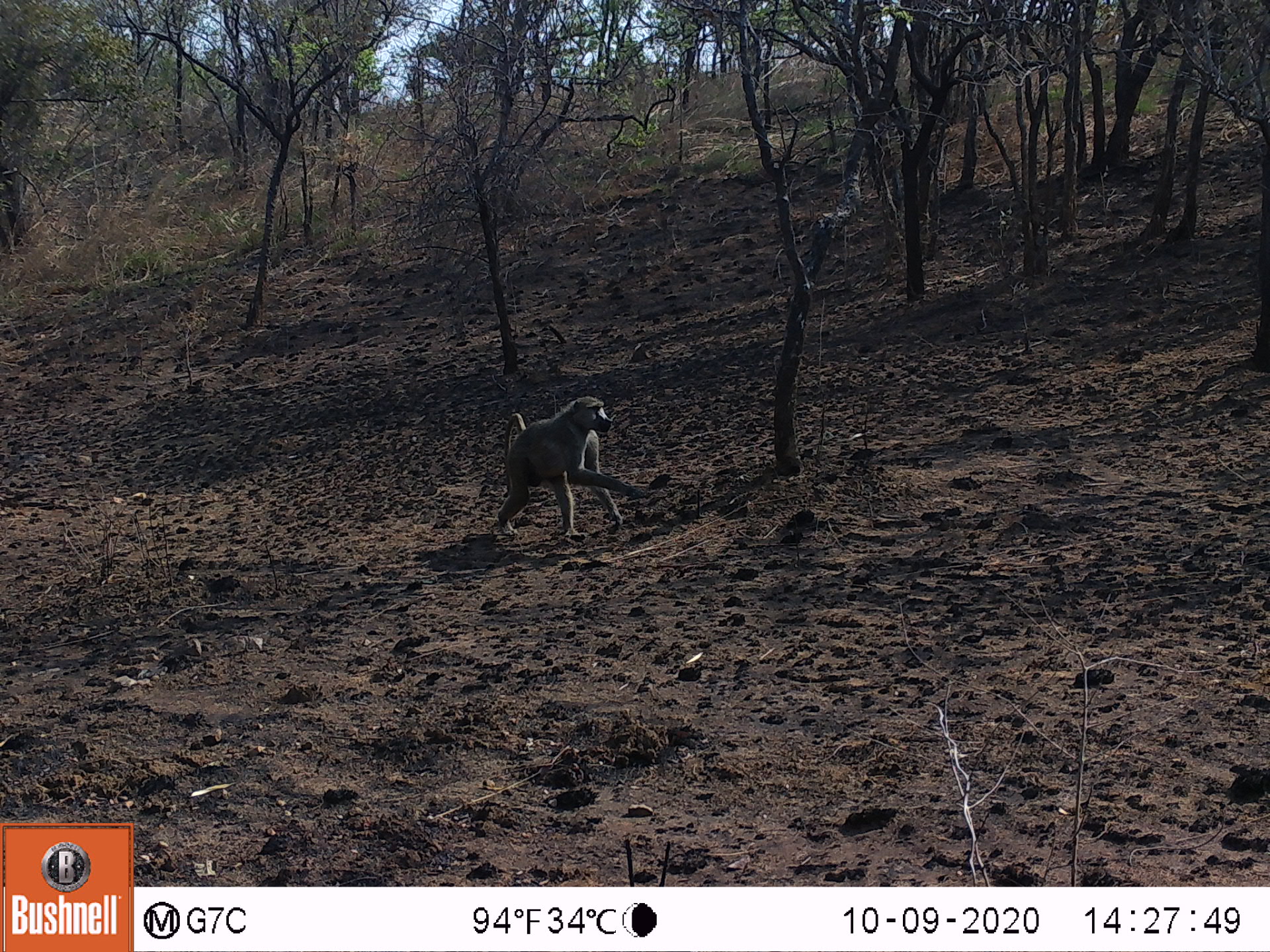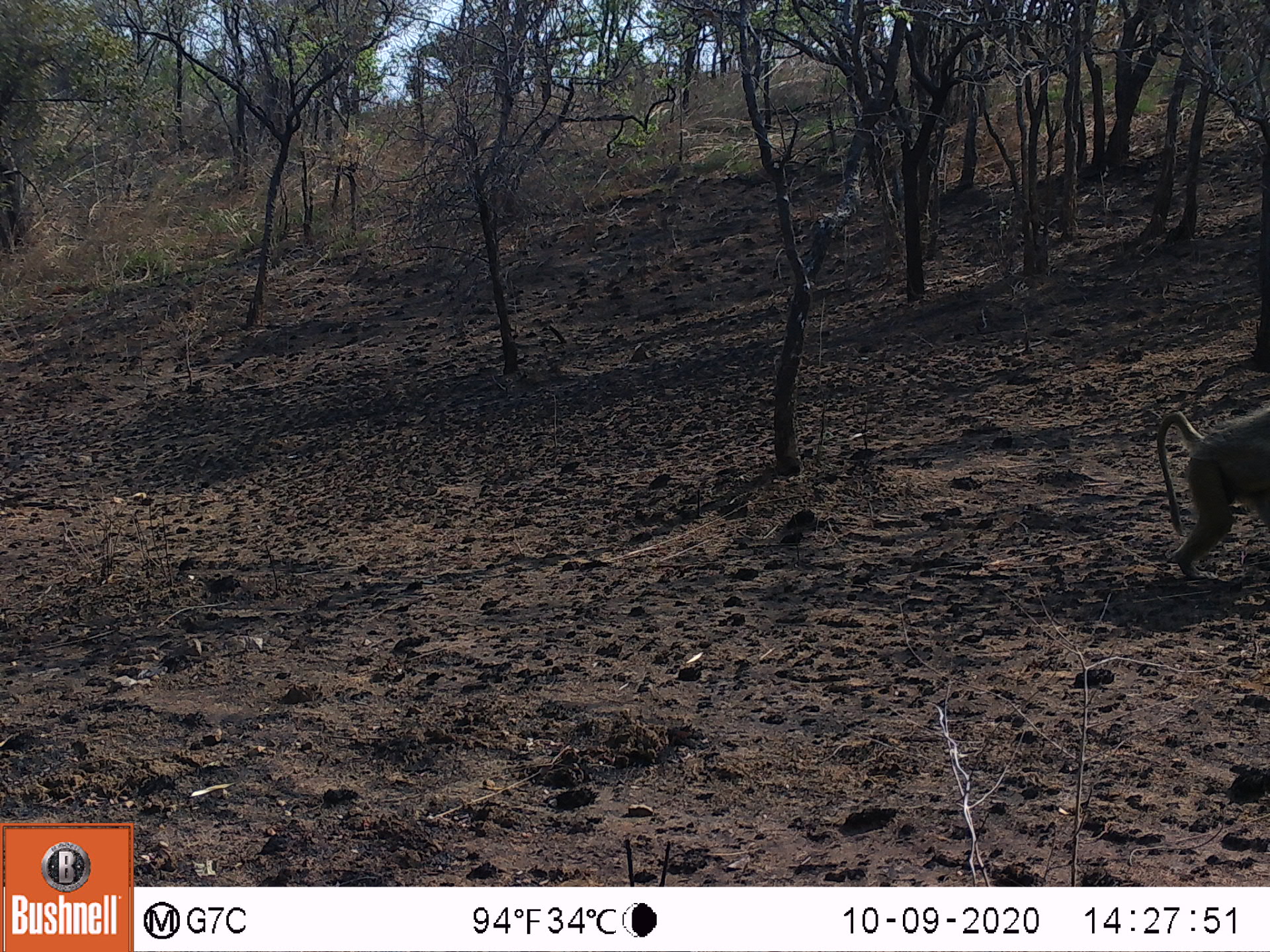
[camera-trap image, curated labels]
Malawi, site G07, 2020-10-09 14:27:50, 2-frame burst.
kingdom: Animalia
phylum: Chordata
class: Mammalia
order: Primates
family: Cercopithecidae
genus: Papio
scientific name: Papio cynocephalus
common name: yellow baboon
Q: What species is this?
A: Yellow baboon (Papio cynocephalus).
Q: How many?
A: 1.